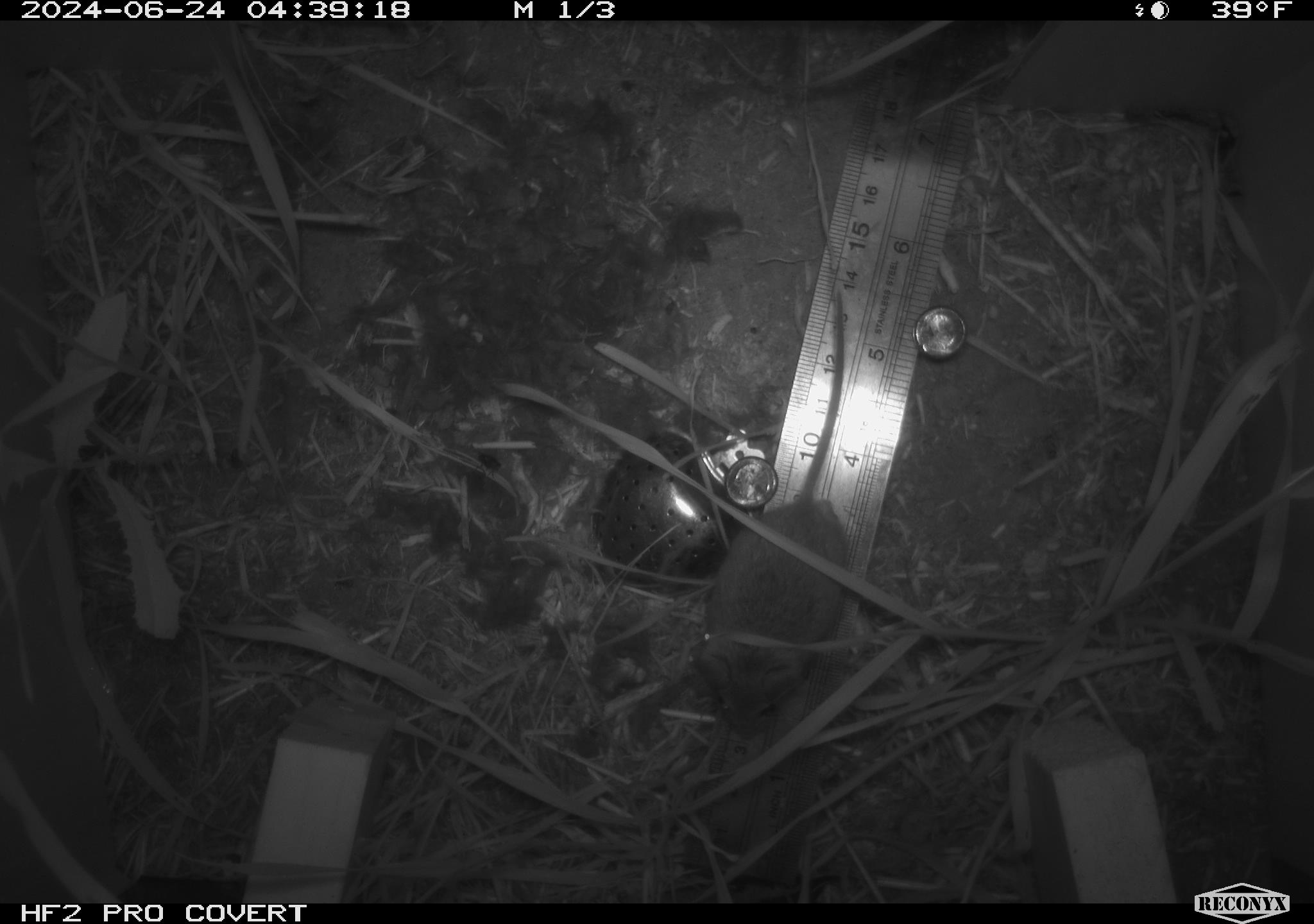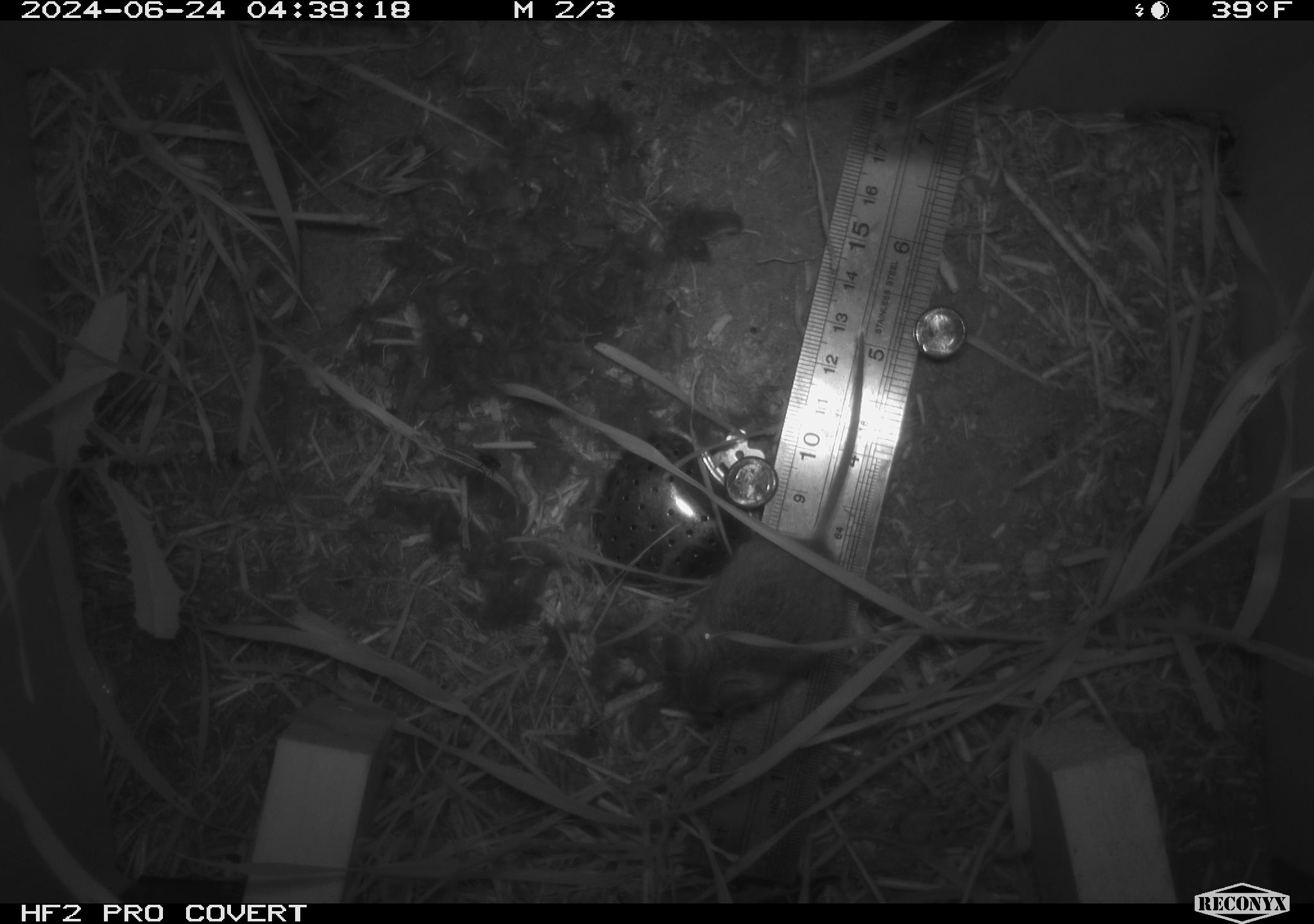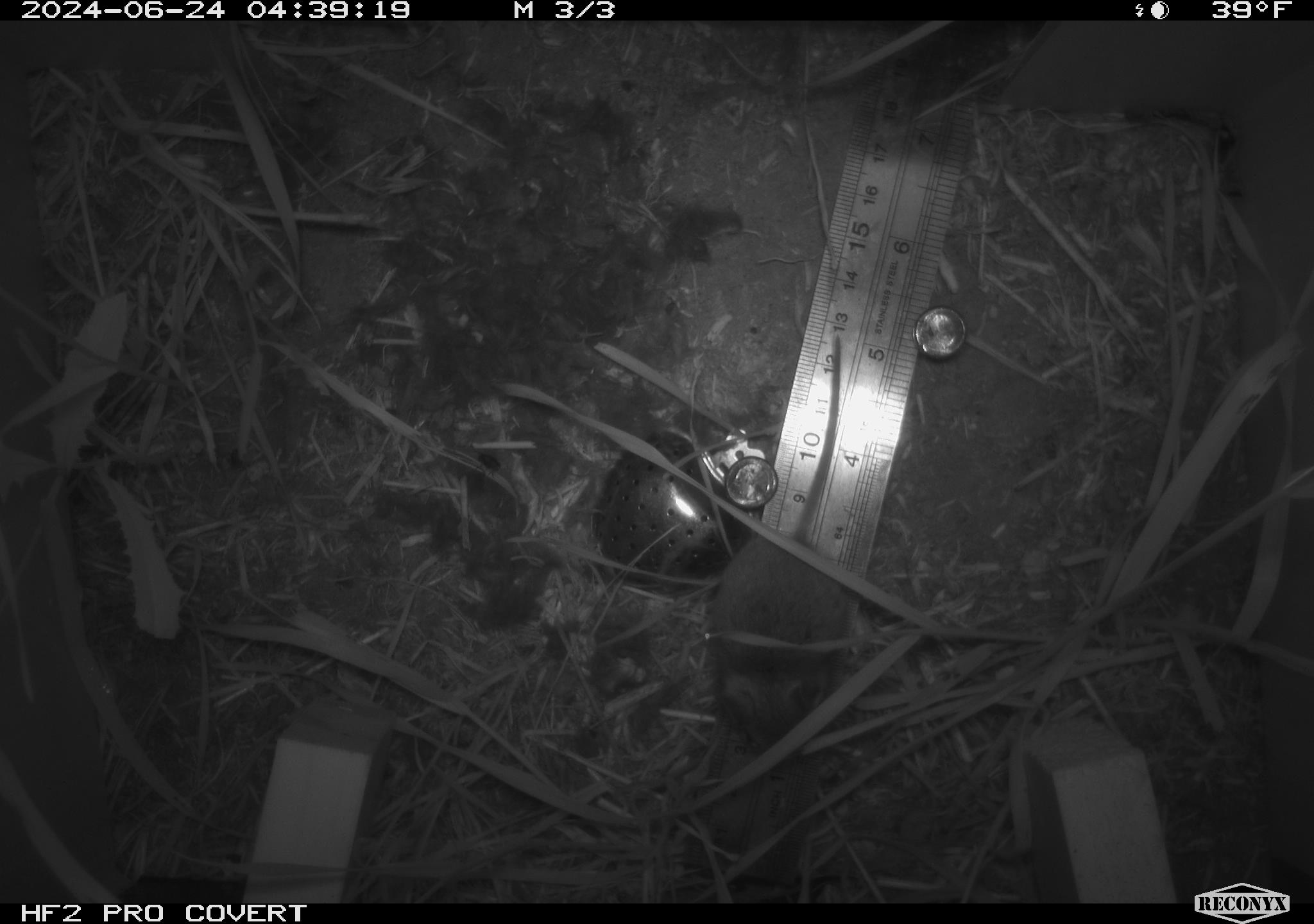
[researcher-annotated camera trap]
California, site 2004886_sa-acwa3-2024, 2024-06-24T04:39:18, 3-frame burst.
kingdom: Animalia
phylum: Chordata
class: Mammalia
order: Rodentia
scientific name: Rodentia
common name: mouse species